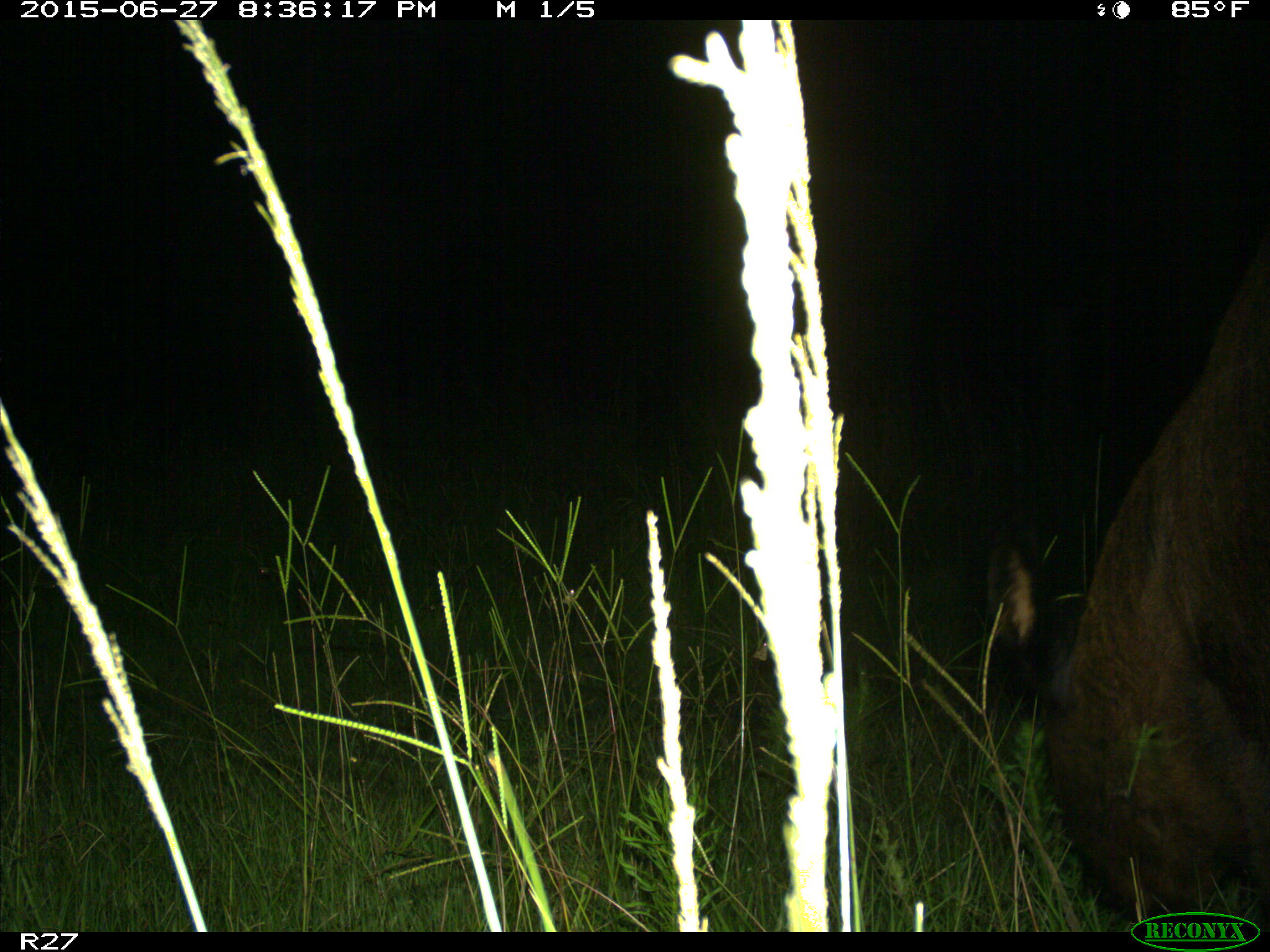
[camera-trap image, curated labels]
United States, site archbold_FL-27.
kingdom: Animalia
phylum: Chordata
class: Mammalia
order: Artiodactyla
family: Bovidae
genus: Bos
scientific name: Bos taurus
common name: domestic cow